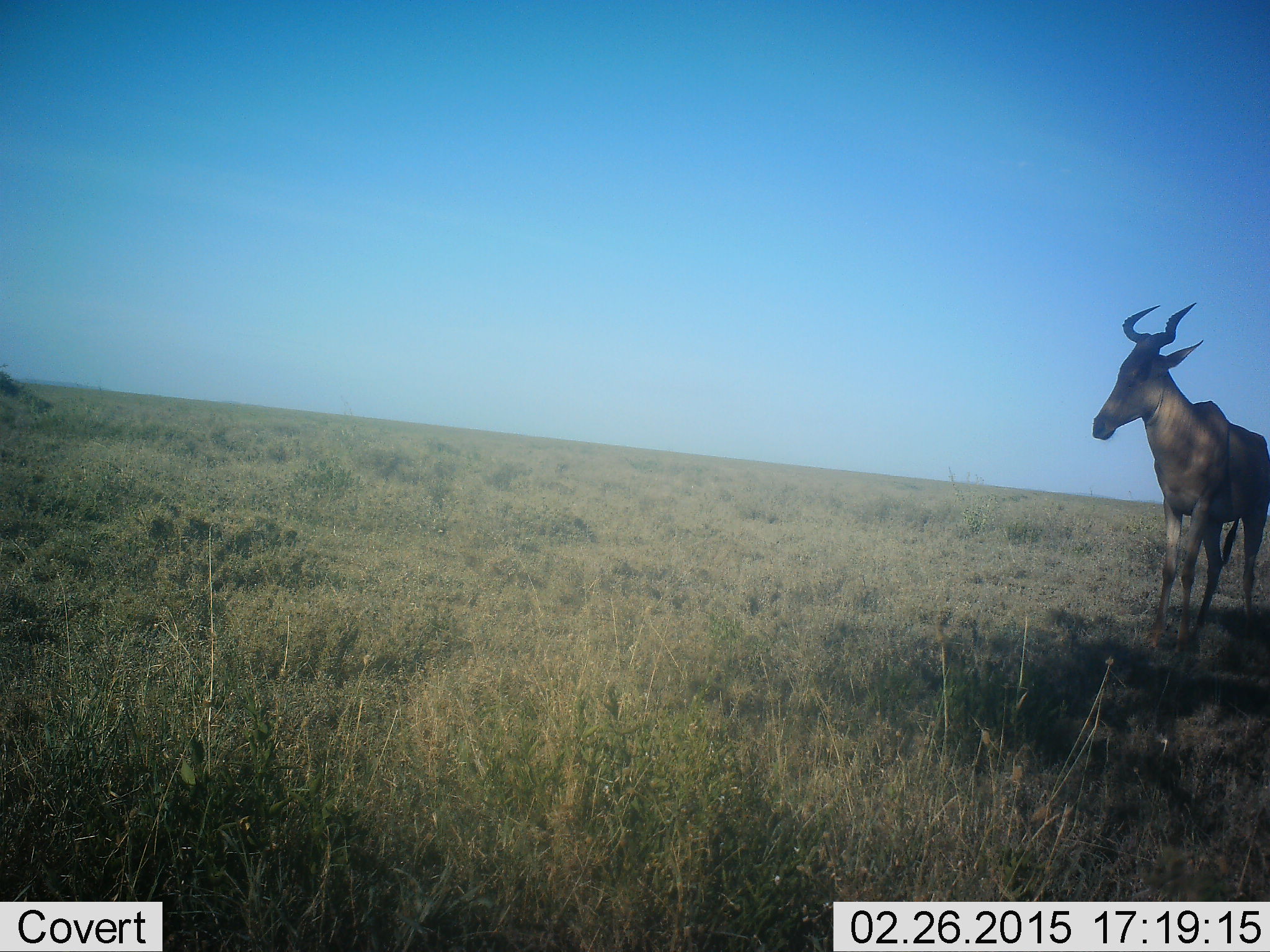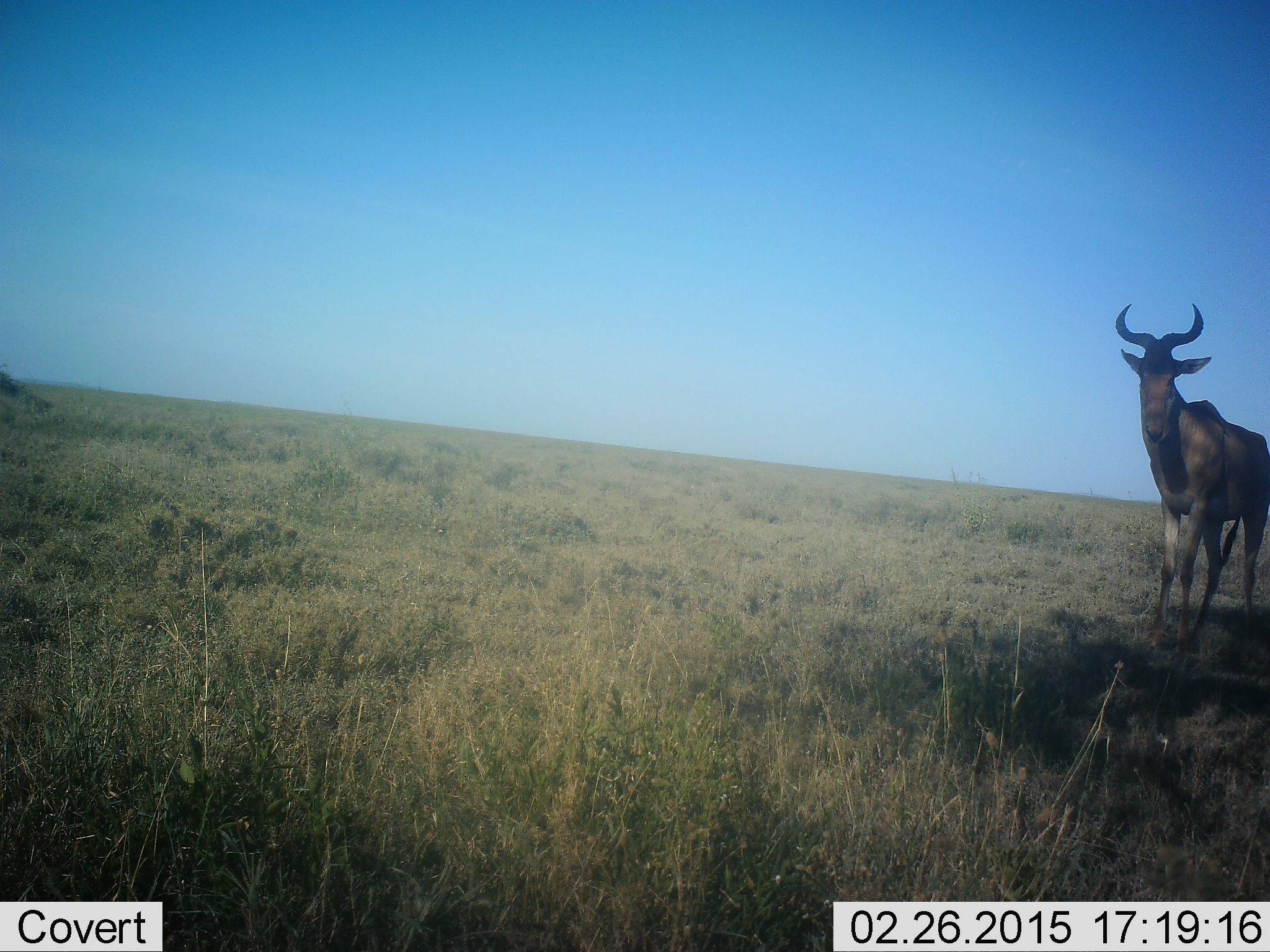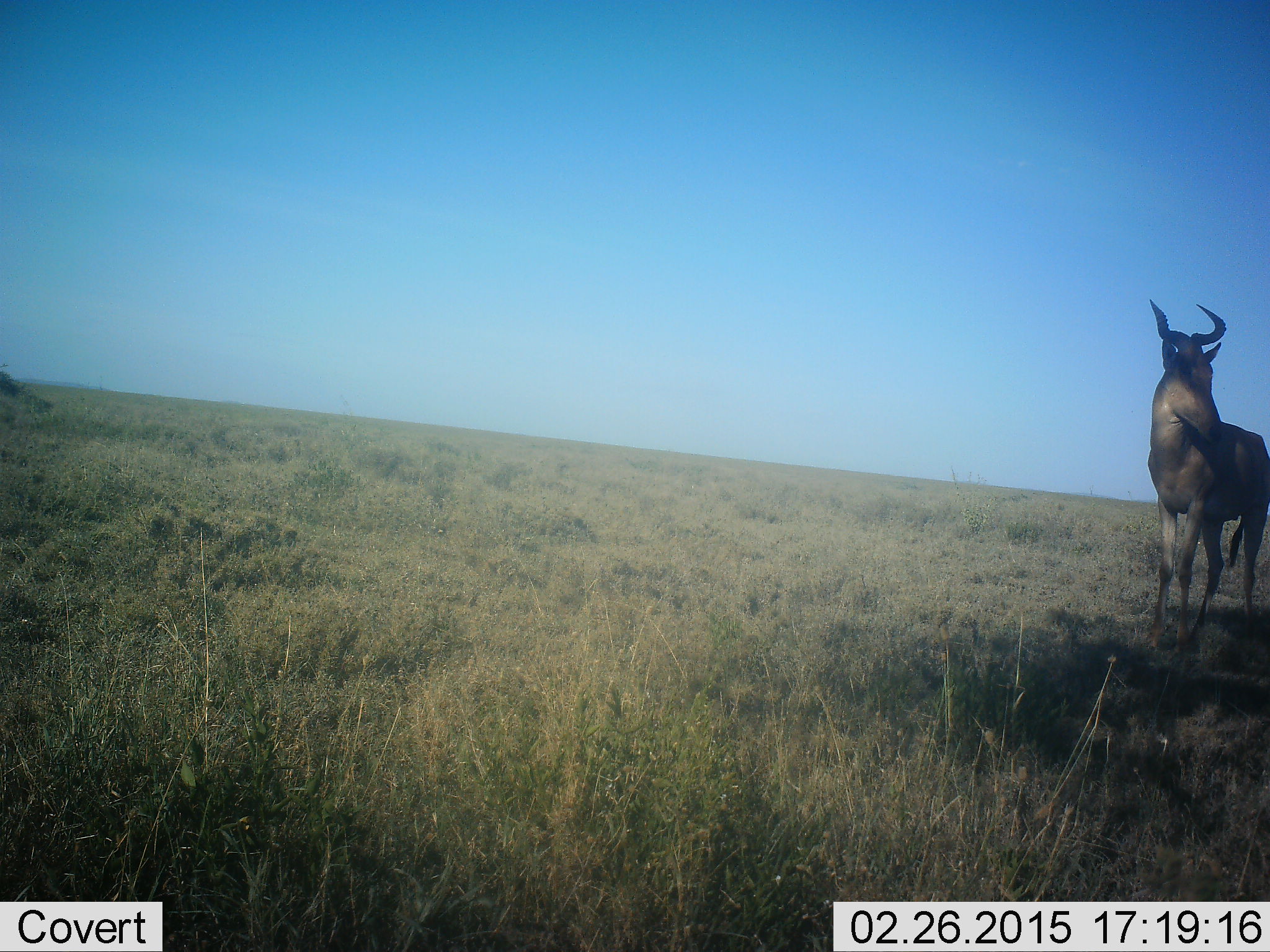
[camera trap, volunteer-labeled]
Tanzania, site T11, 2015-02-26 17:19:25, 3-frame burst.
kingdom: Animalia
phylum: Chordata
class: Mammalia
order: Artiodactyla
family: Bovidae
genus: Alcelaphus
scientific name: Alcelaphus buselaphus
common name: hartebeest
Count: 1.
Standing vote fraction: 100%.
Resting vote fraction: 0%.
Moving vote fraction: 0%.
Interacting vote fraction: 0%.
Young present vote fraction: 0%.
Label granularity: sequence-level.